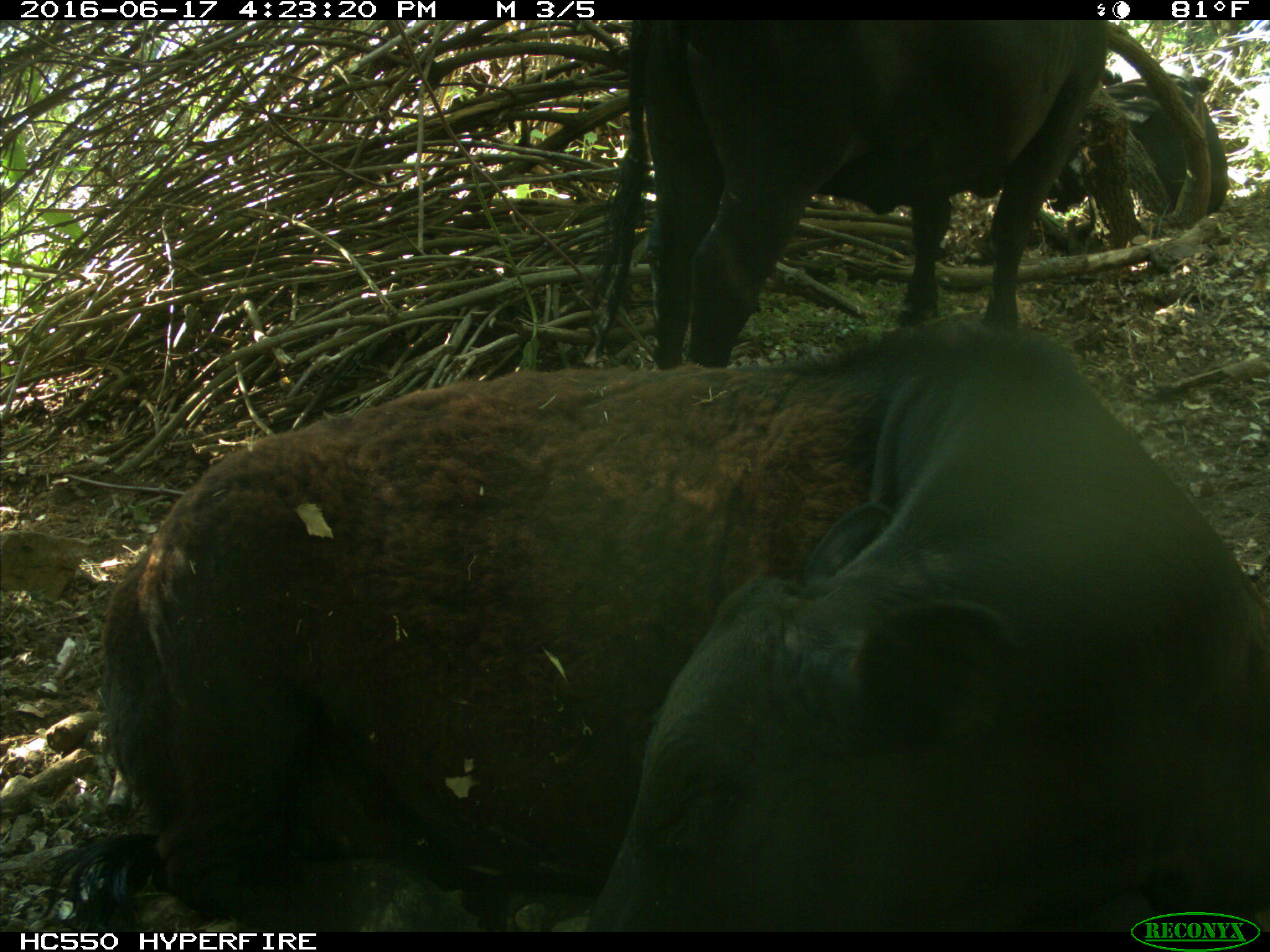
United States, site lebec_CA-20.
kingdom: Animalia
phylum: Chordata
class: Mammalia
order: Artiodactyla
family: Bovidae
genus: Bos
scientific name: Bos taurus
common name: domestic cow